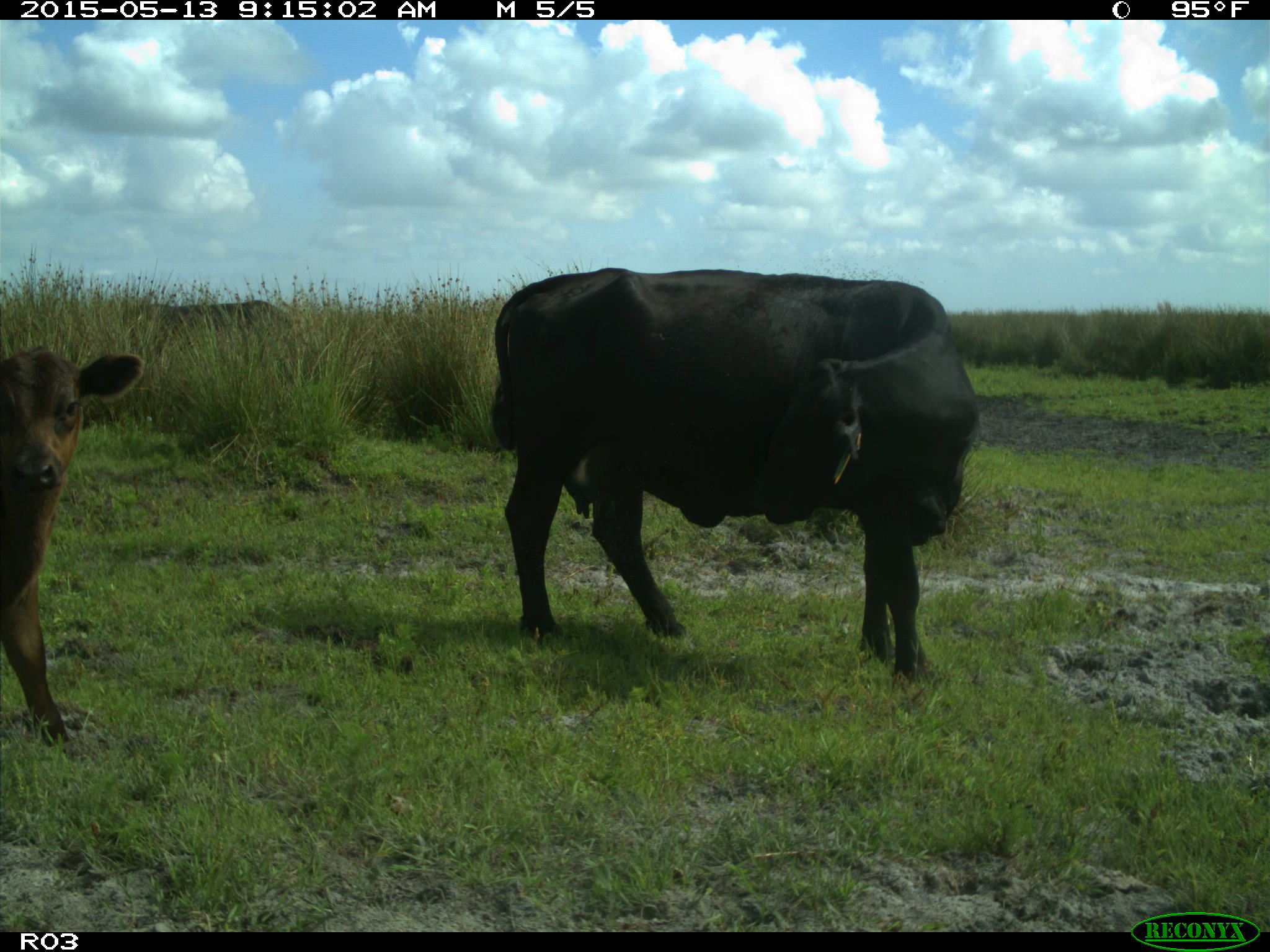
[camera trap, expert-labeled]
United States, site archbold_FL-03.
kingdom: Animalia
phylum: Chordata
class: Mammalia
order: Artiodactyla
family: Bovidae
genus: Bos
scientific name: Bos taurus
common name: domestic cow